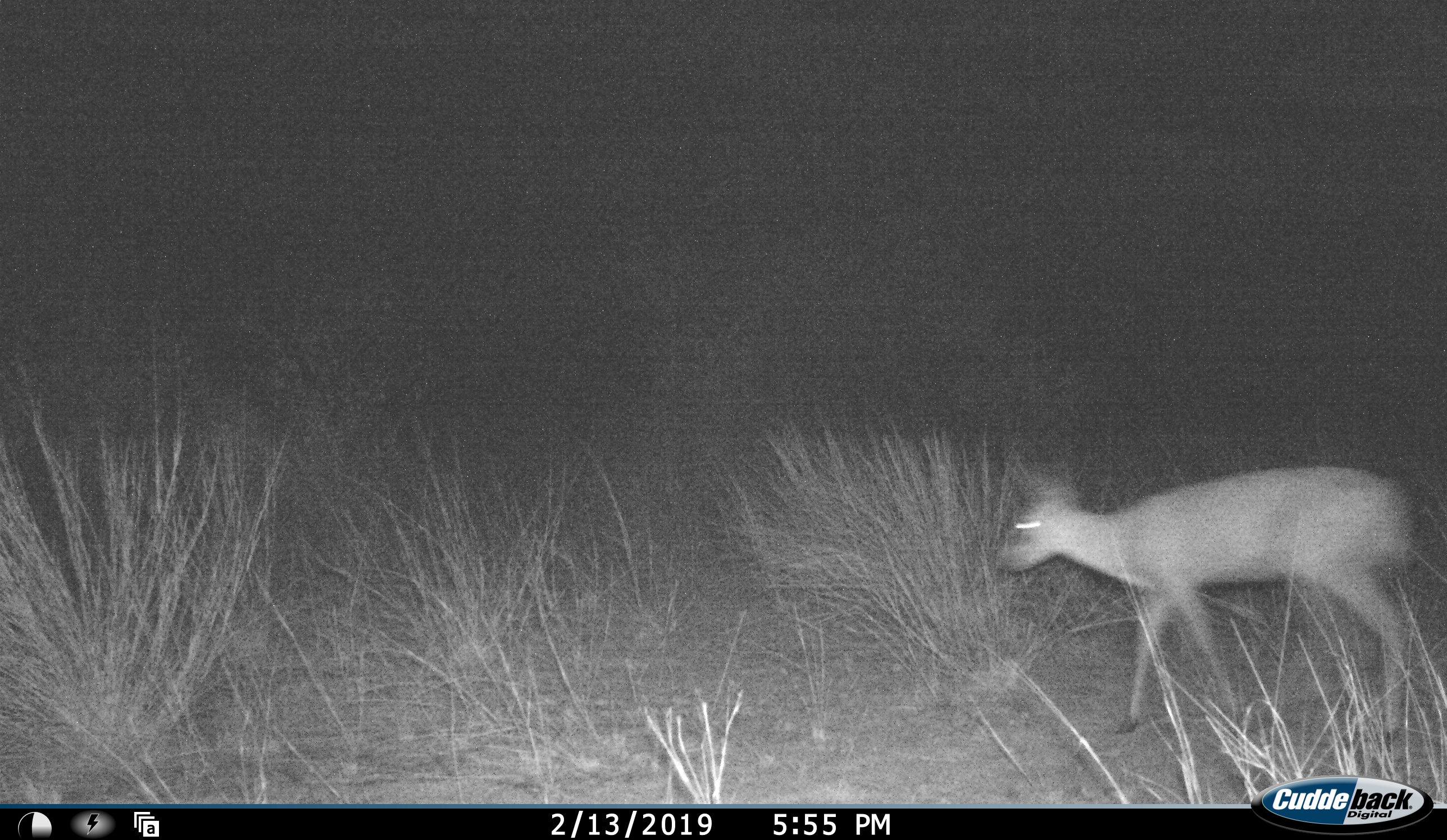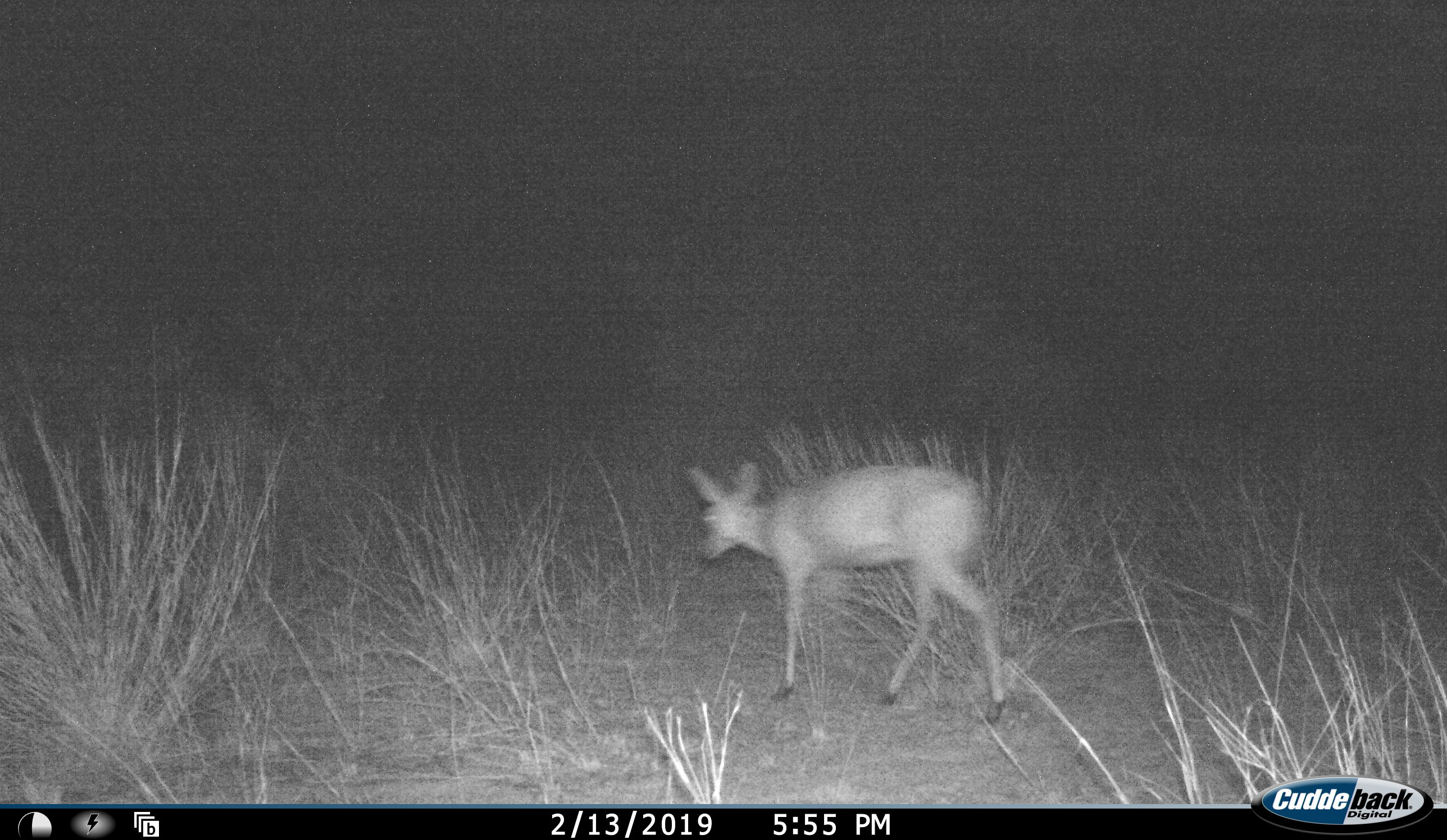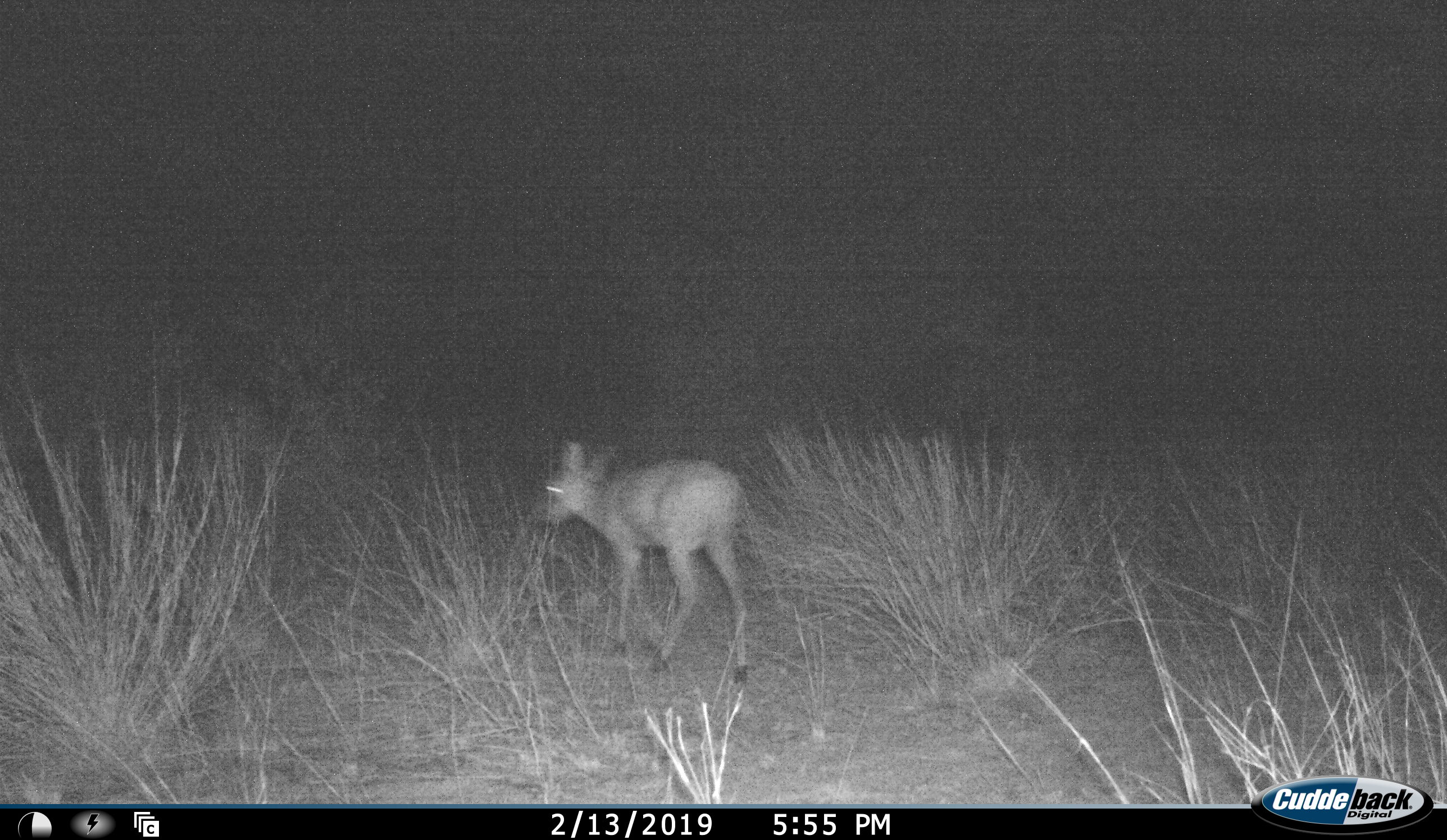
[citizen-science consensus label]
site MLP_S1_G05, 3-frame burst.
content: unidentified animal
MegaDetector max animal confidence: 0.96